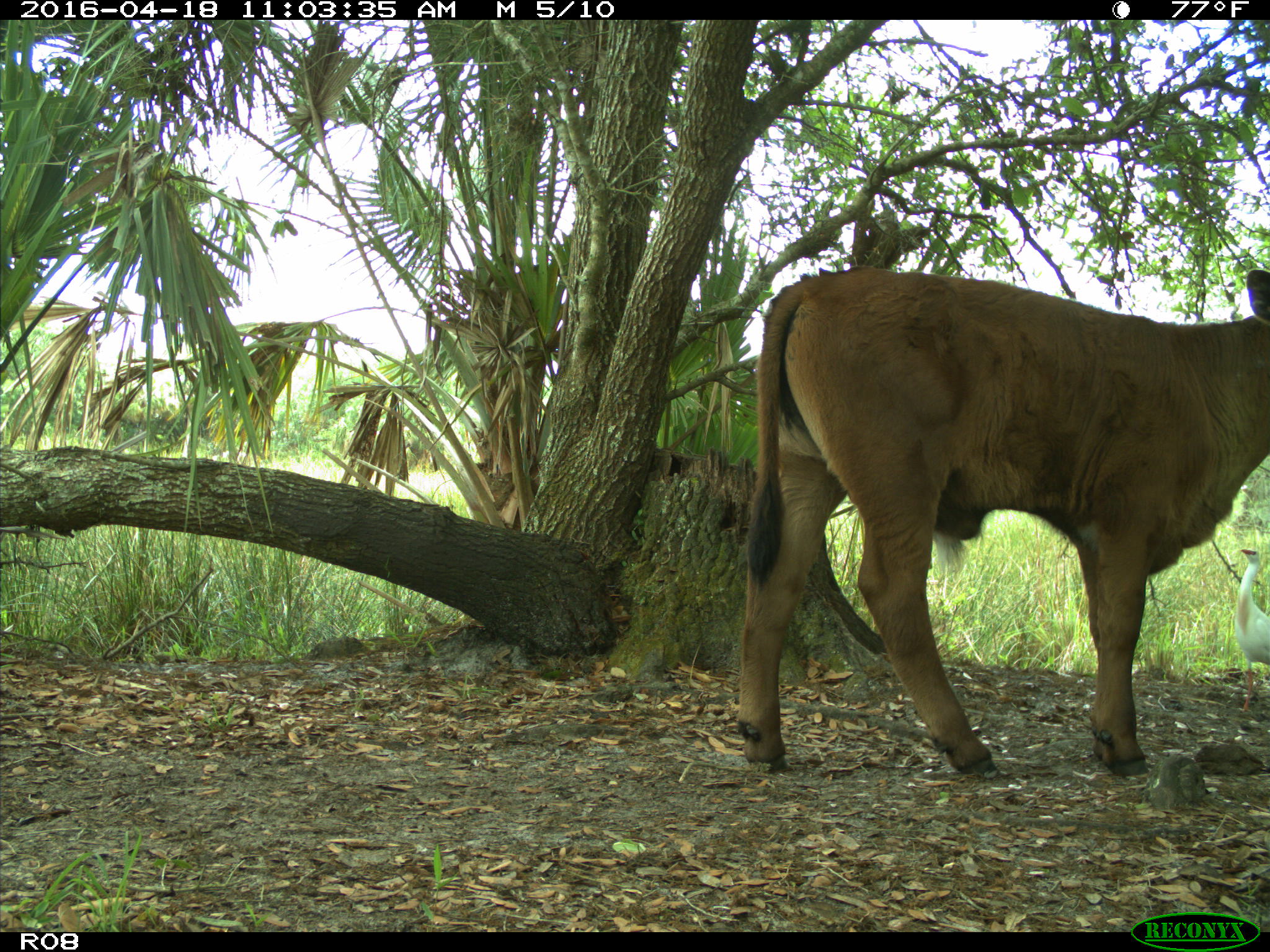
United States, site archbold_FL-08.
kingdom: Animalia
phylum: Chordata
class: Mammalia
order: Artiodactyla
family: Bovidae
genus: Bos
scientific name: Bos taurus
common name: domestic cow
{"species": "Bos taurus (domestic cow)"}